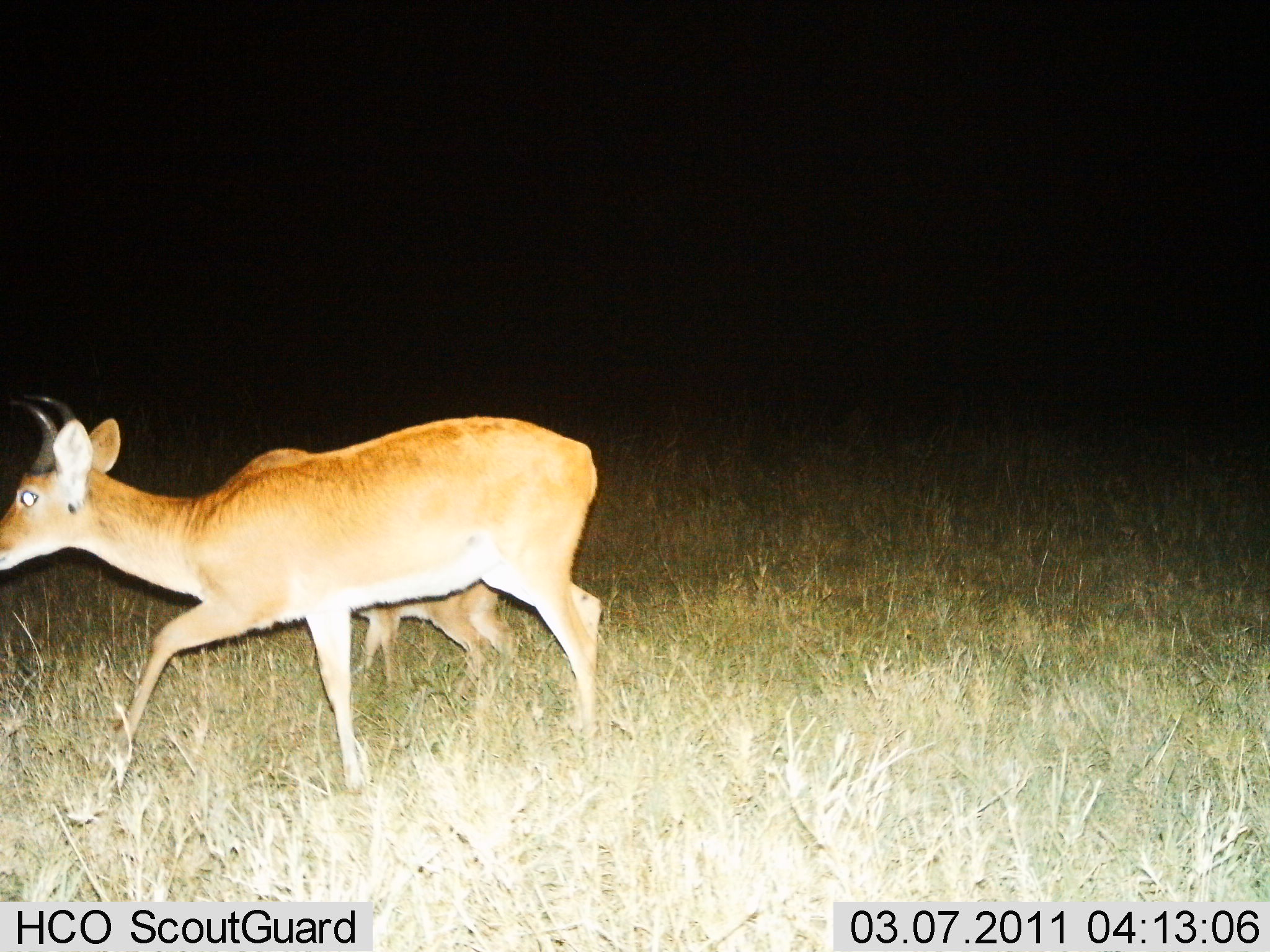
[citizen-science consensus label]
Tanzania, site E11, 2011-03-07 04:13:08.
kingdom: Animalia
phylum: Chordata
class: Mammalia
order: Artiodactyla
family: Bovidae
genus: Redunca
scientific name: Redunca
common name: reedbuck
Reedbuck (Redunca), count 2. Behavior (volunteer vote fractions): standing 20%, resting 0%, moving 90%, interacting 0%. Young present (vote fraction): 80%. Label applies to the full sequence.